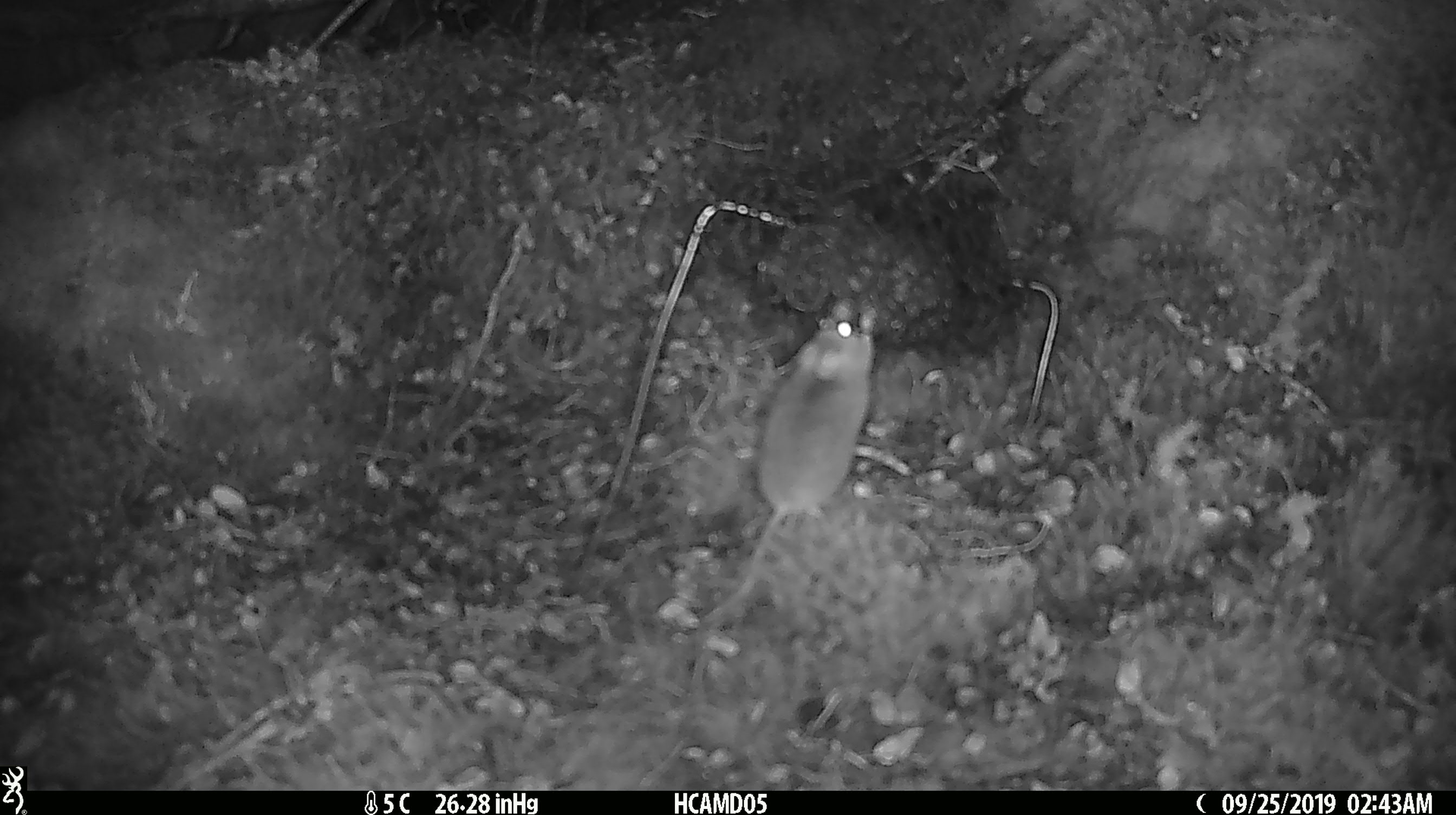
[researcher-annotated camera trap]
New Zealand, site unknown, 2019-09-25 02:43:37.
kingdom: Animalia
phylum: Chordata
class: Mammalia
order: Rodentia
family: Muridae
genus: Mus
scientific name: Mus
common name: mouse